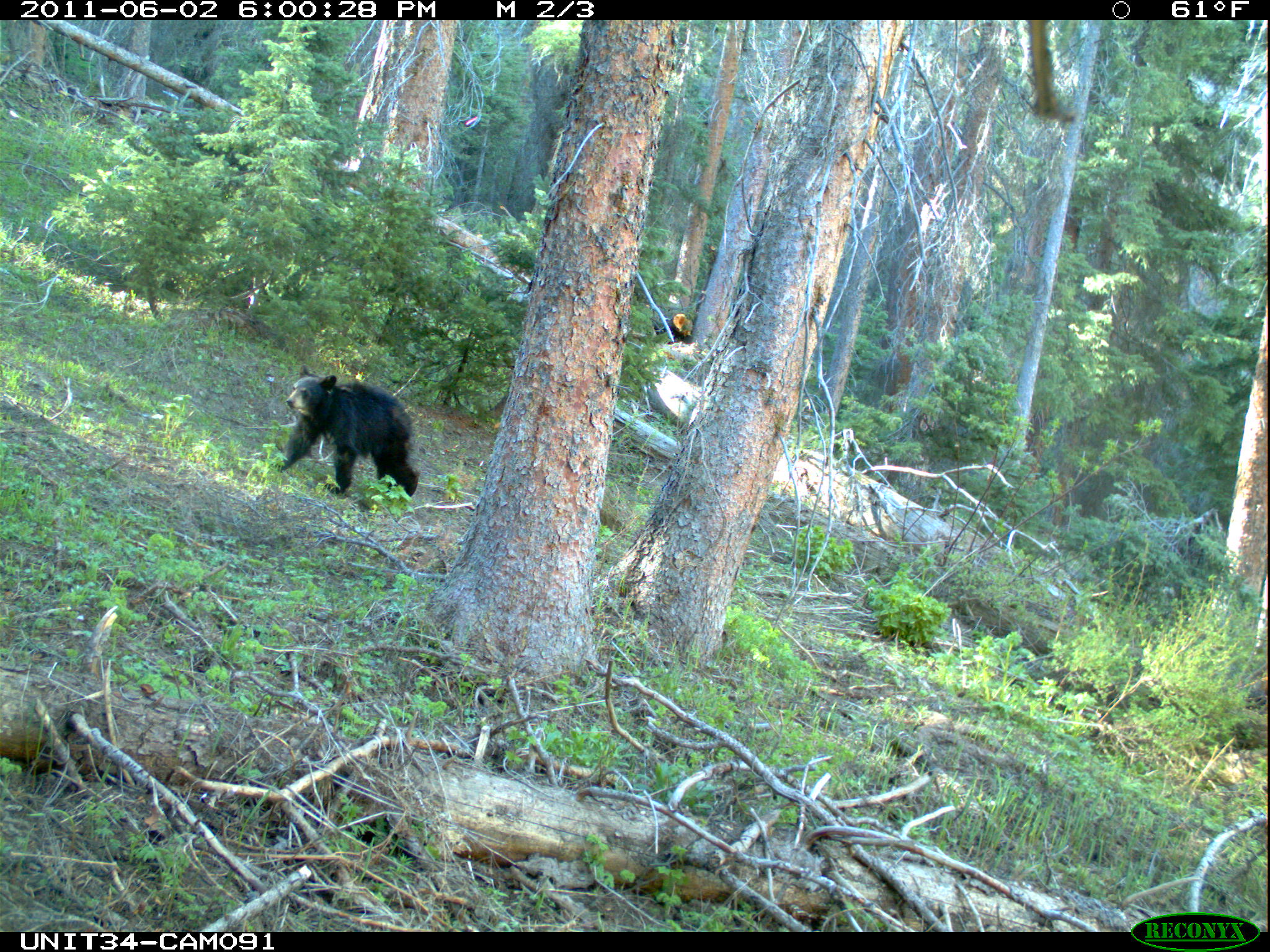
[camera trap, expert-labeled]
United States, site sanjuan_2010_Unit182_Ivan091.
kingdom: Animalia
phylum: Chordata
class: Mammalia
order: Carnivora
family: Ursidae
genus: Ursus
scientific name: Ursus americanus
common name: american black bear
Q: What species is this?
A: Ursus americanus (american black bear).